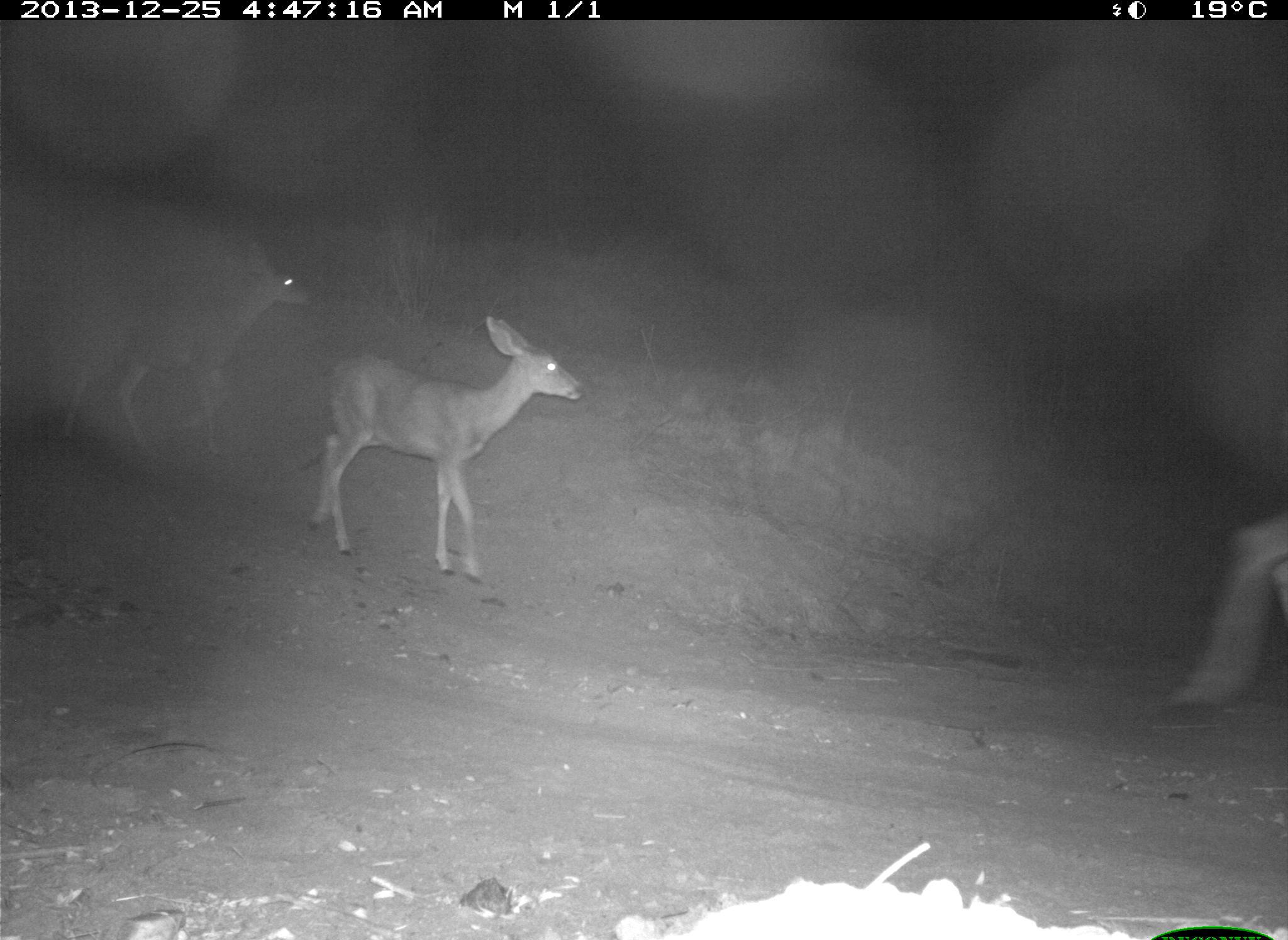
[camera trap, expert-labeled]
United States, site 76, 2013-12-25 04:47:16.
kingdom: Animalia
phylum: Chordata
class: Mammalia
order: Artiodactyla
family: Cervidae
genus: Odocoileus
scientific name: Odocoileus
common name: deer